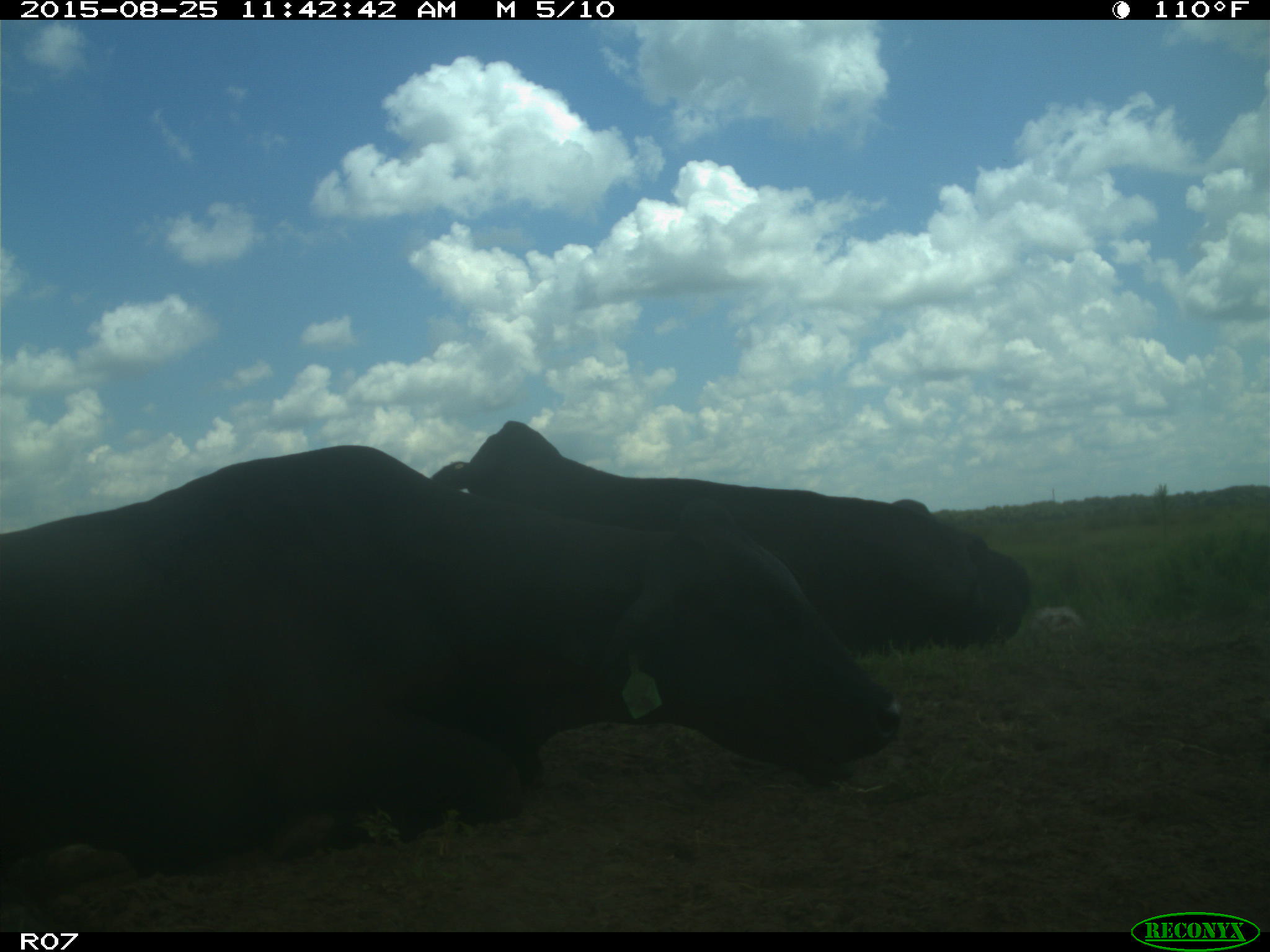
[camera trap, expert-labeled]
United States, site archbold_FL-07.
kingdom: Animalia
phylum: Chordata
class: Mammalia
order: Artiodactyla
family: Bovidae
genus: Bos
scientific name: Bos taurus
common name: domestic cow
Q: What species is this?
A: Bos taurus (domestic cow).